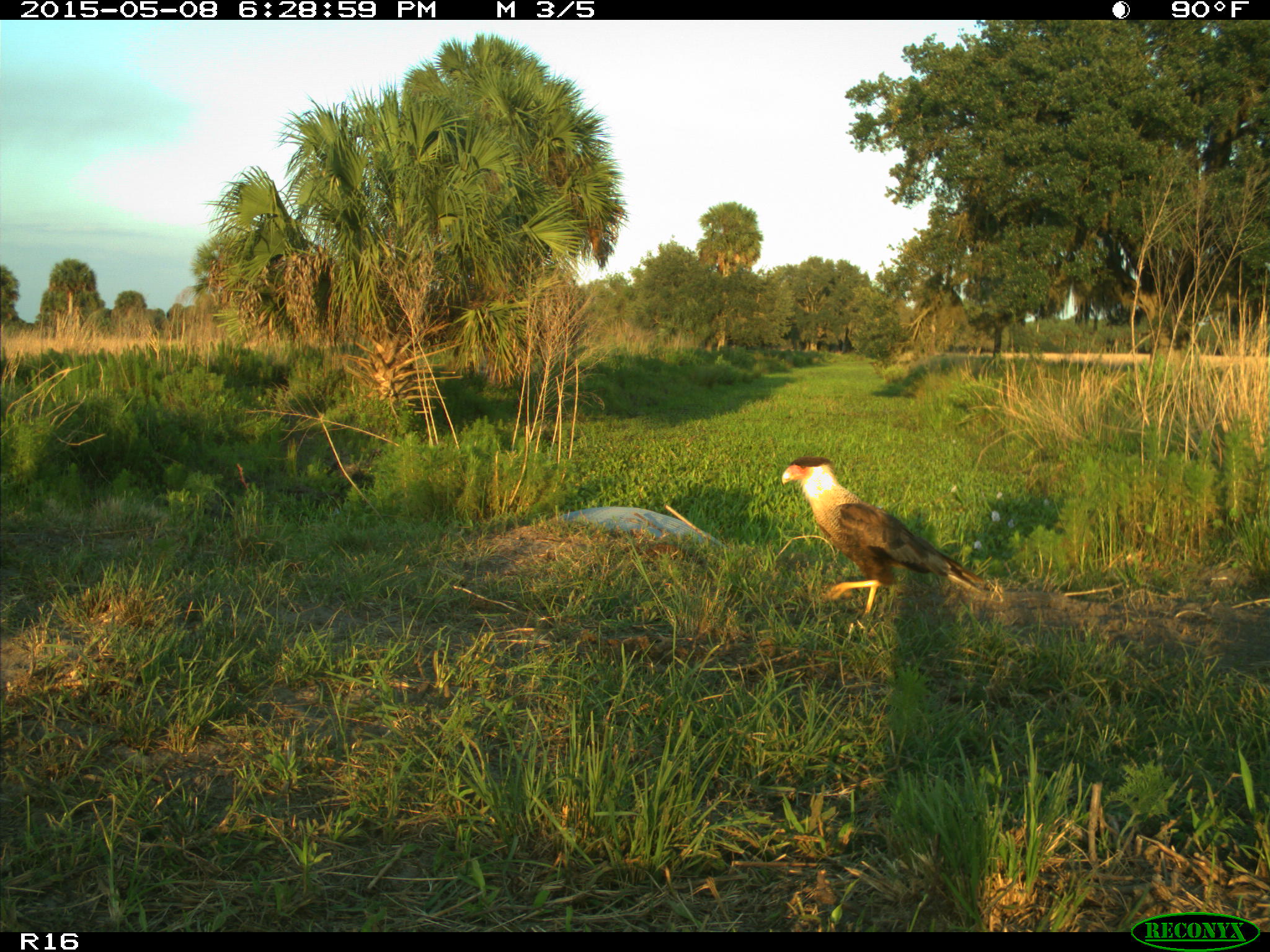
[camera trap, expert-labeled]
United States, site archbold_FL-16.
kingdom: Animalia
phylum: Chordata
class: Mammalia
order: Artiodactyla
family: Bovidae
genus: Bos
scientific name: Bos taurus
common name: domestic cow